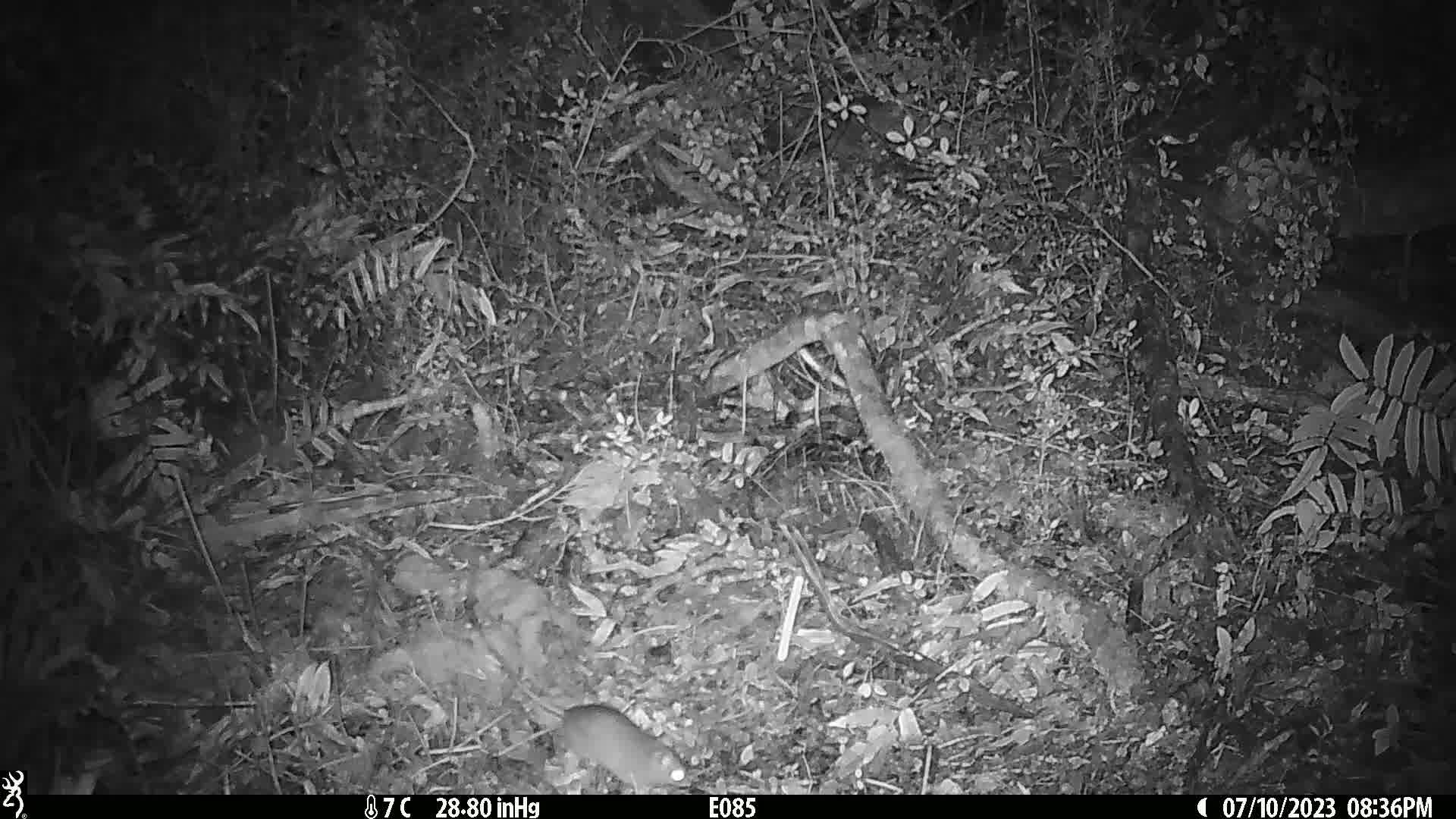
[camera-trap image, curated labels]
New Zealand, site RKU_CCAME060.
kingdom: Animalia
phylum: Chordata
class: Mammalia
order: Rodentia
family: Muridae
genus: Rattus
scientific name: Rattus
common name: rat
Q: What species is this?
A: Rat (Rattus).